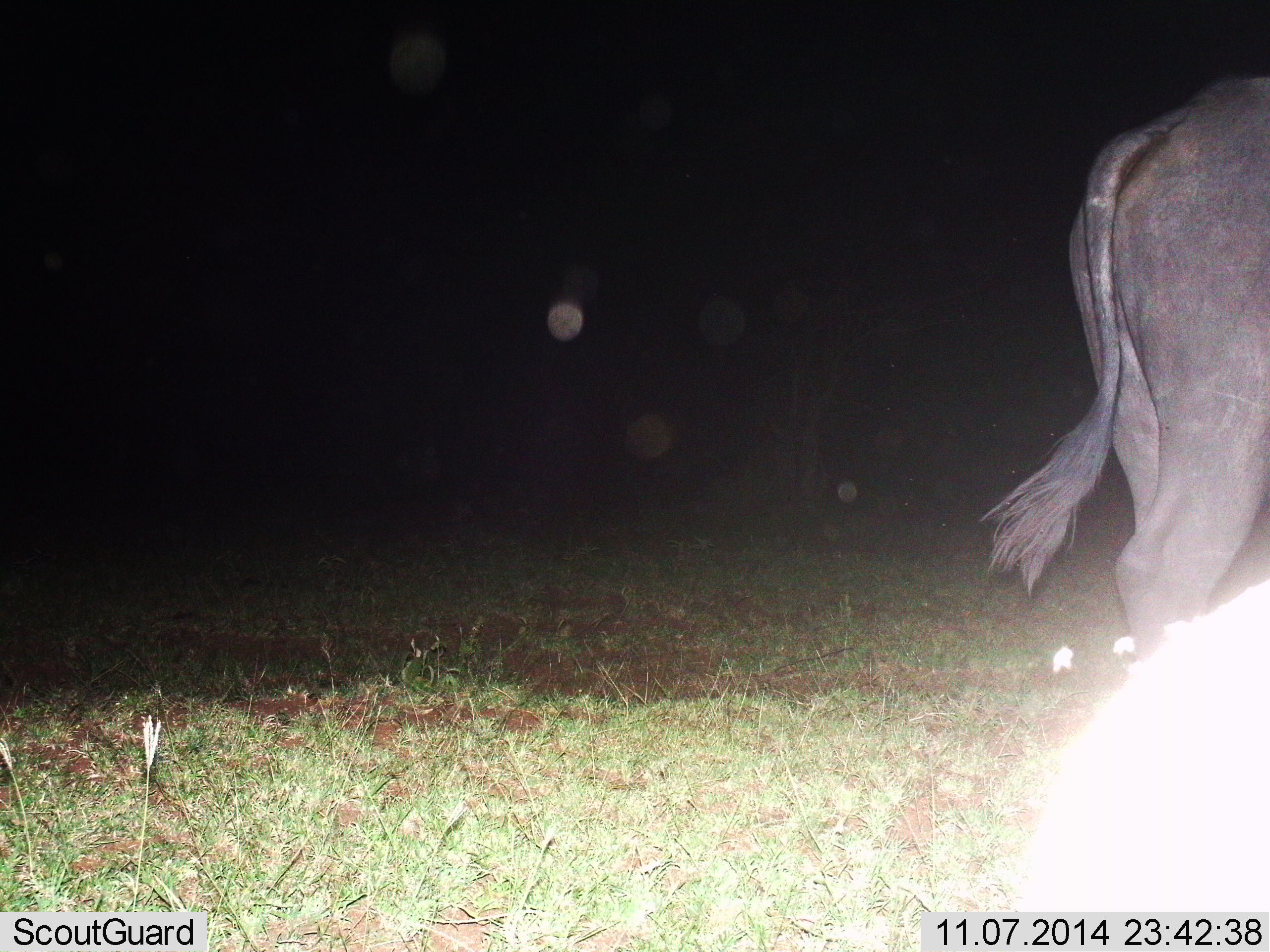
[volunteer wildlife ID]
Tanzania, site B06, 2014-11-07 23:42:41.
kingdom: Animalia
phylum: Chordata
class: Mammalia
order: Artiodactyla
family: Bovidae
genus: Syncerus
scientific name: Syncerus caffer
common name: cape buffalo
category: buffalo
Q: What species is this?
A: Buffalo (cape buffalo) (Syncerus caffer).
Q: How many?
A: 1.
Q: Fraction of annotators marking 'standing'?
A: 36%.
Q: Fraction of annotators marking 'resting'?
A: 9%.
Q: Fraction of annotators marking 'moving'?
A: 64%.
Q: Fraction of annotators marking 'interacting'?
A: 0%.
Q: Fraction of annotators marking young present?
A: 0%.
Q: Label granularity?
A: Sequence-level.